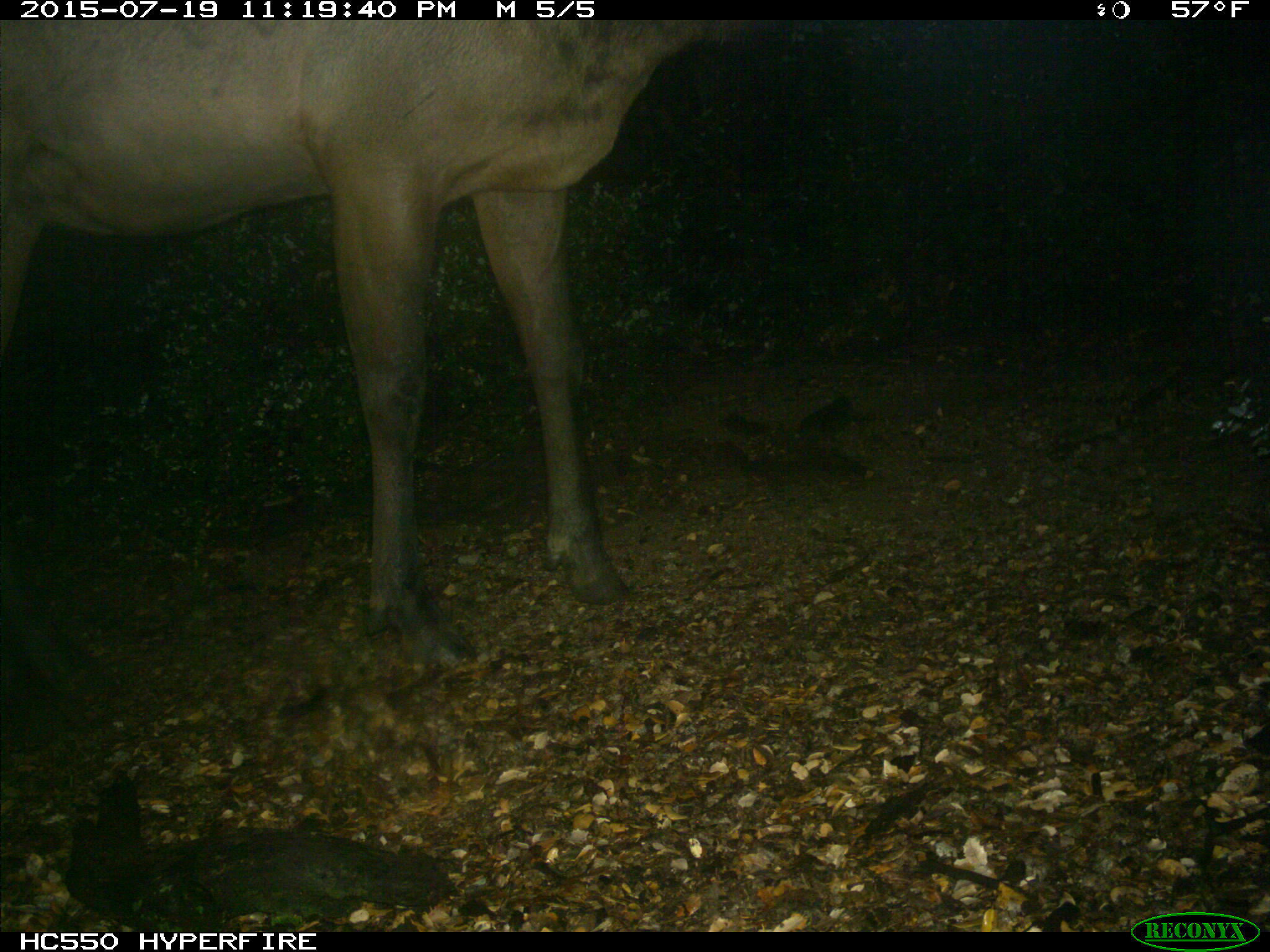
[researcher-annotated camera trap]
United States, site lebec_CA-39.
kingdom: Animalia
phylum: Chordata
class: Mammalia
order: Artiodactyla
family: Cervidae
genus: Cervus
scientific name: Cervus canadensis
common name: elk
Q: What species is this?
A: Cervus canadensis (elk).